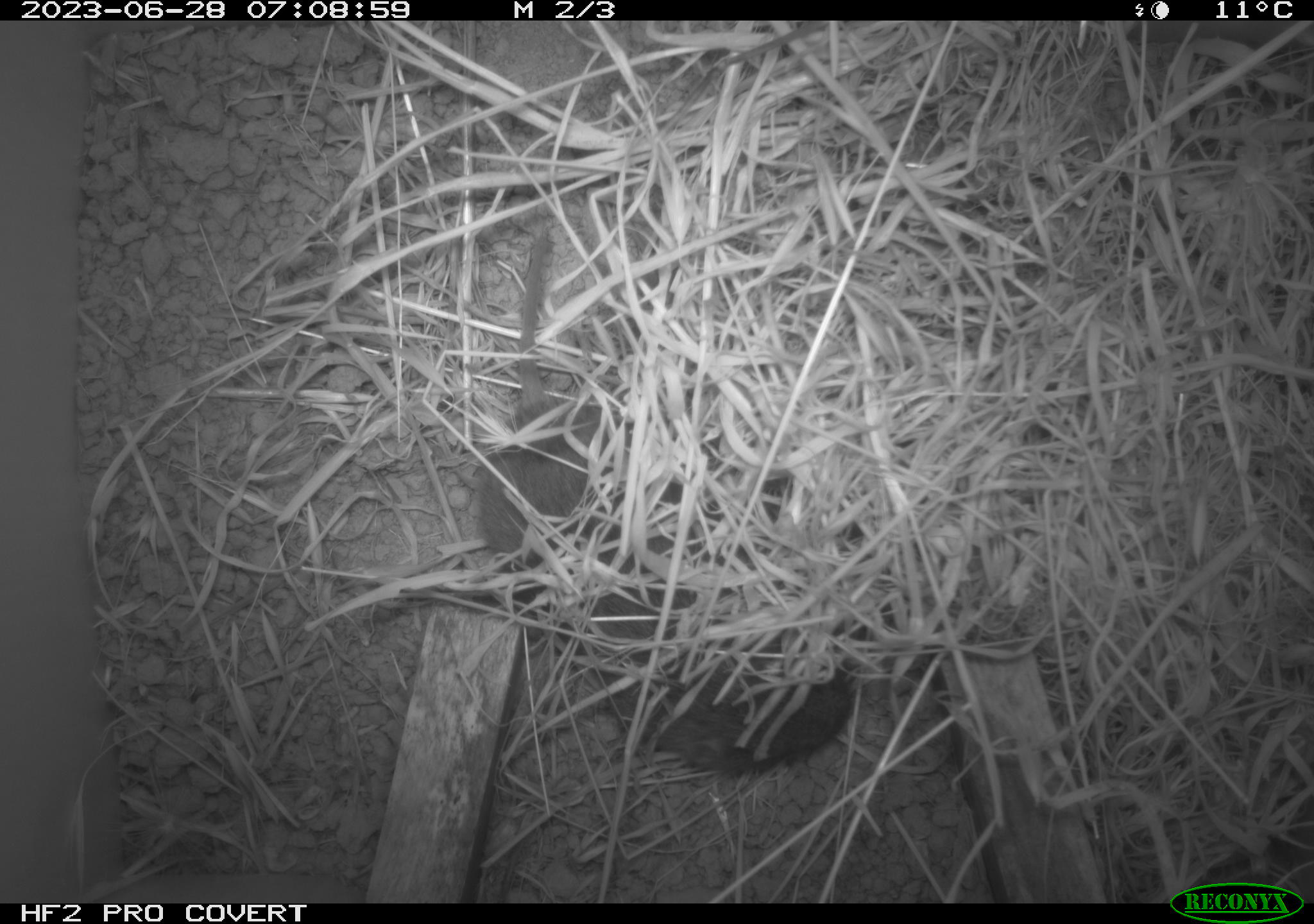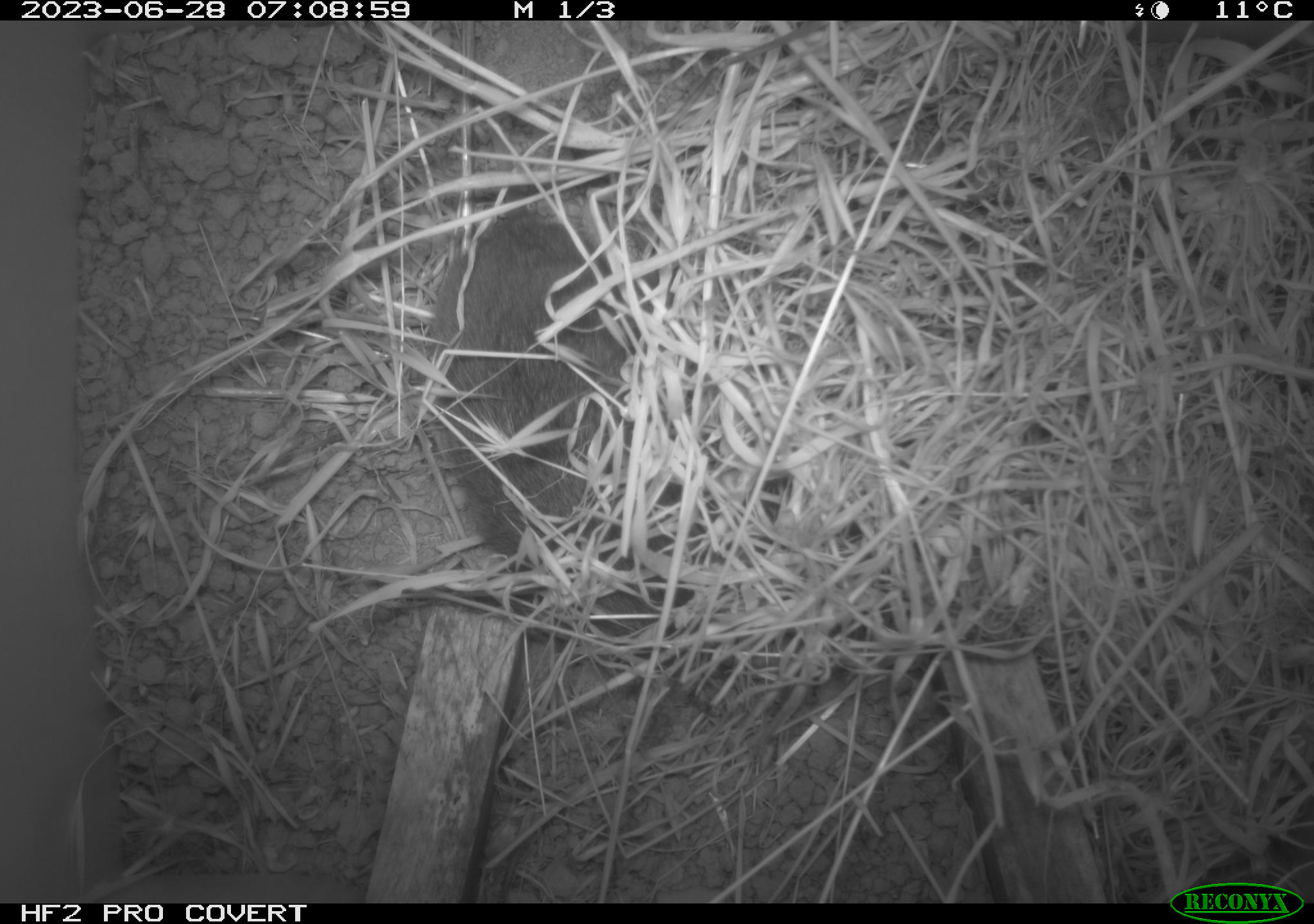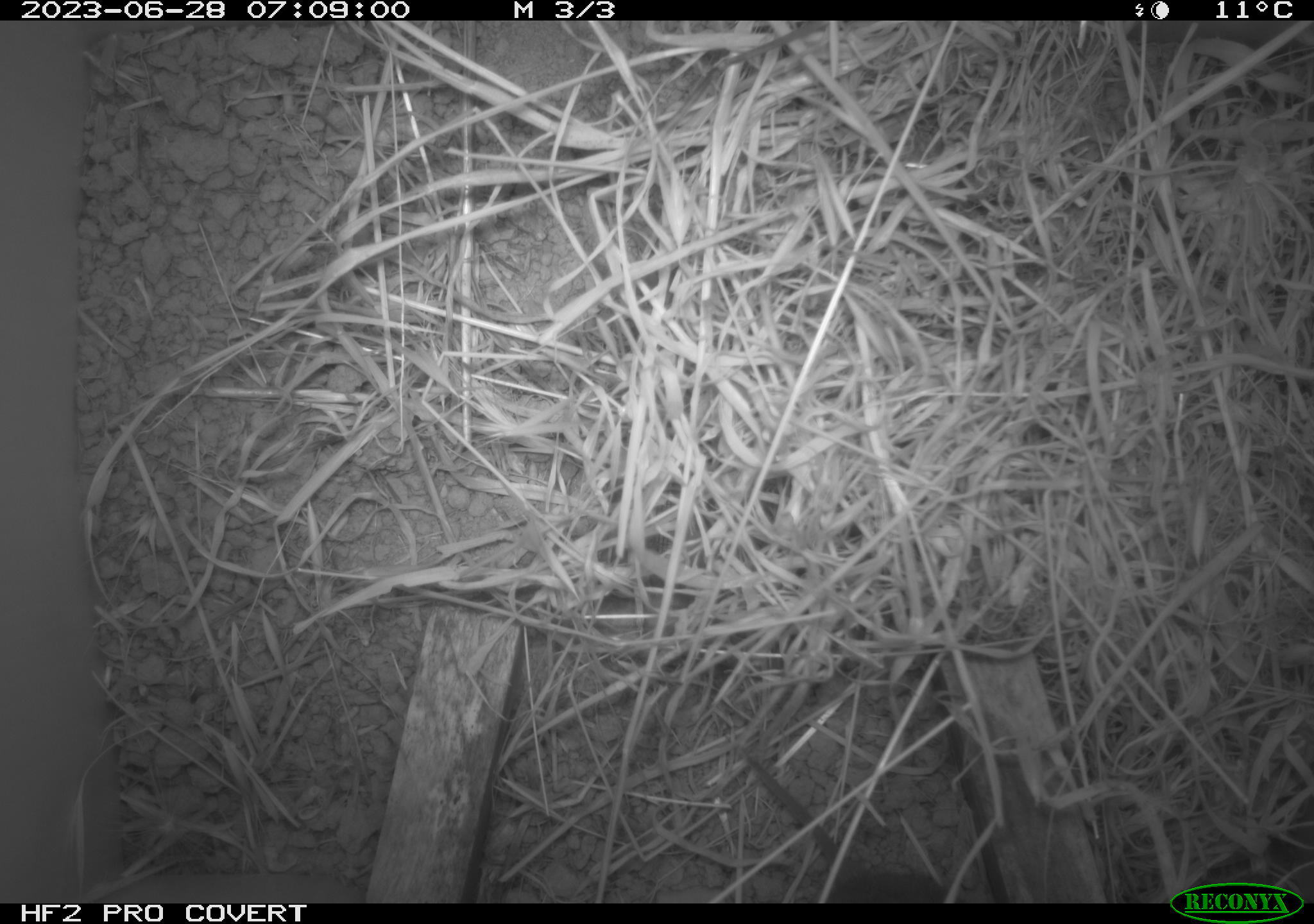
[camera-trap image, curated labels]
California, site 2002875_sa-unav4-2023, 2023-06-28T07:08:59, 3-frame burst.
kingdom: Animalia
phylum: Chordata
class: Mammalia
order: Rodentia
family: Cricetidae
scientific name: Arvicolinae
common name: voles, lemmings, and muskrats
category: arvicolinae subfamily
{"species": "arvicolinae subfamily (voles, lemmings, and muskrats) (Arvicolinae)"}